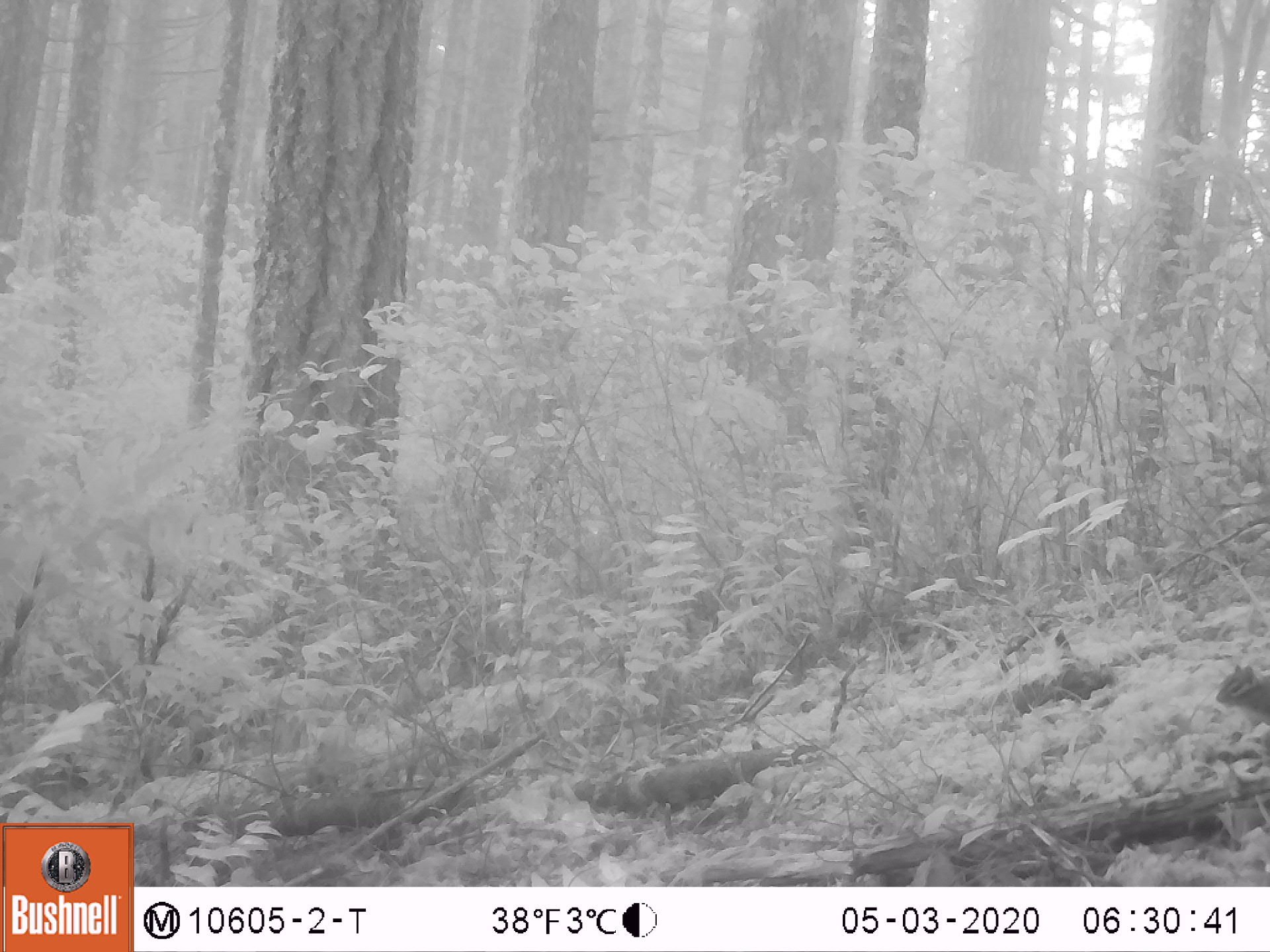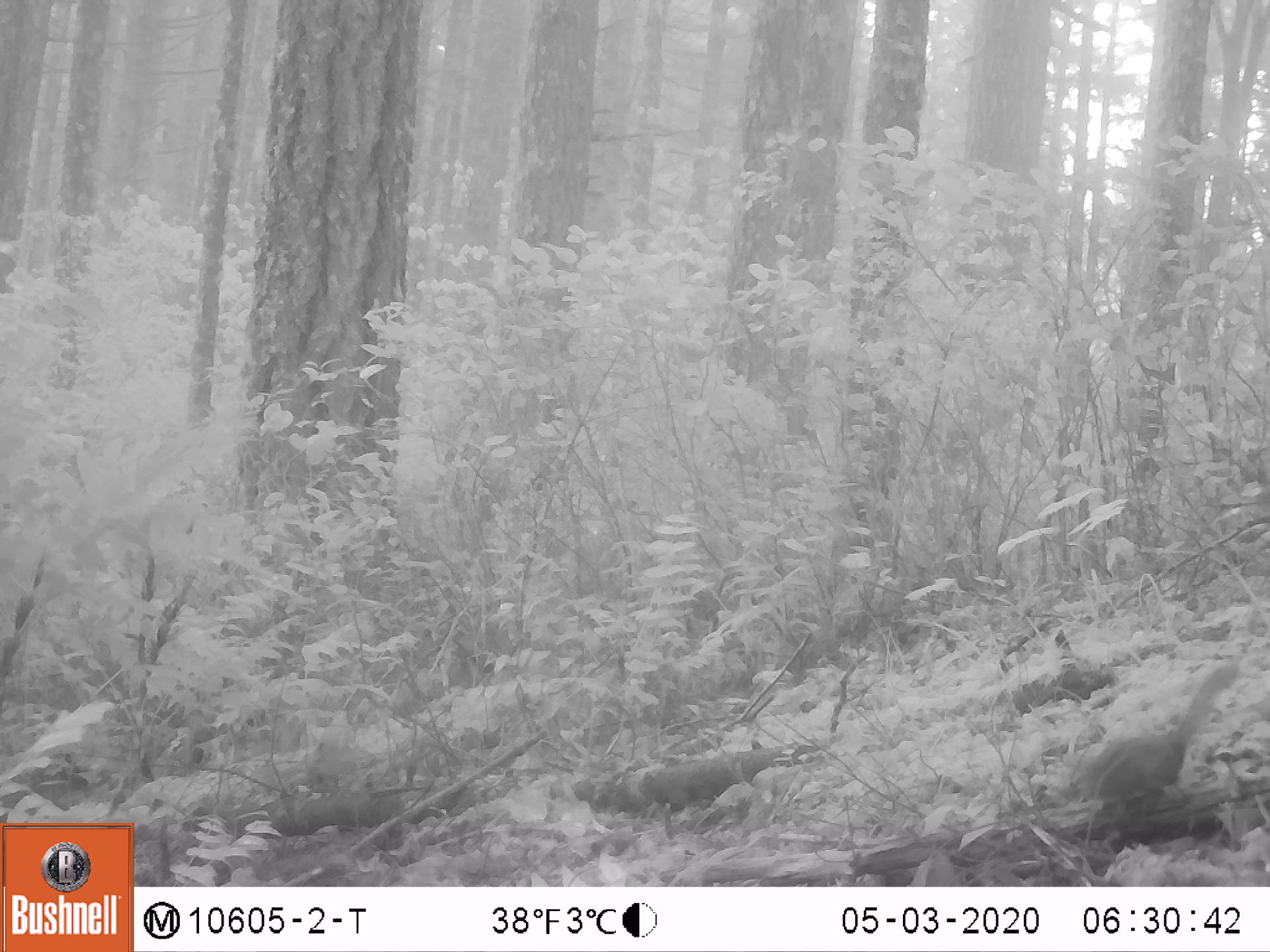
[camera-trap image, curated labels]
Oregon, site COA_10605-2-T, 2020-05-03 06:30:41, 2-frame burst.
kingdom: Animalia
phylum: Chordata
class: Mammalia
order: Rodentia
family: Sciuridae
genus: Neotamias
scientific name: Neotamias townsendii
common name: townsend's chipmunk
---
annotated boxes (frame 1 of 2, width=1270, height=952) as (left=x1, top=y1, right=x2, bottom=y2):
townsend's chipmunk: (left=1211, top=653, right=1266, bottom=721)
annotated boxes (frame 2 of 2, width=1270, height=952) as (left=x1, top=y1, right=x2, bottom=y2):
townsend's chipmunk: (left=1060, top=660, right=1238, bottom=823)